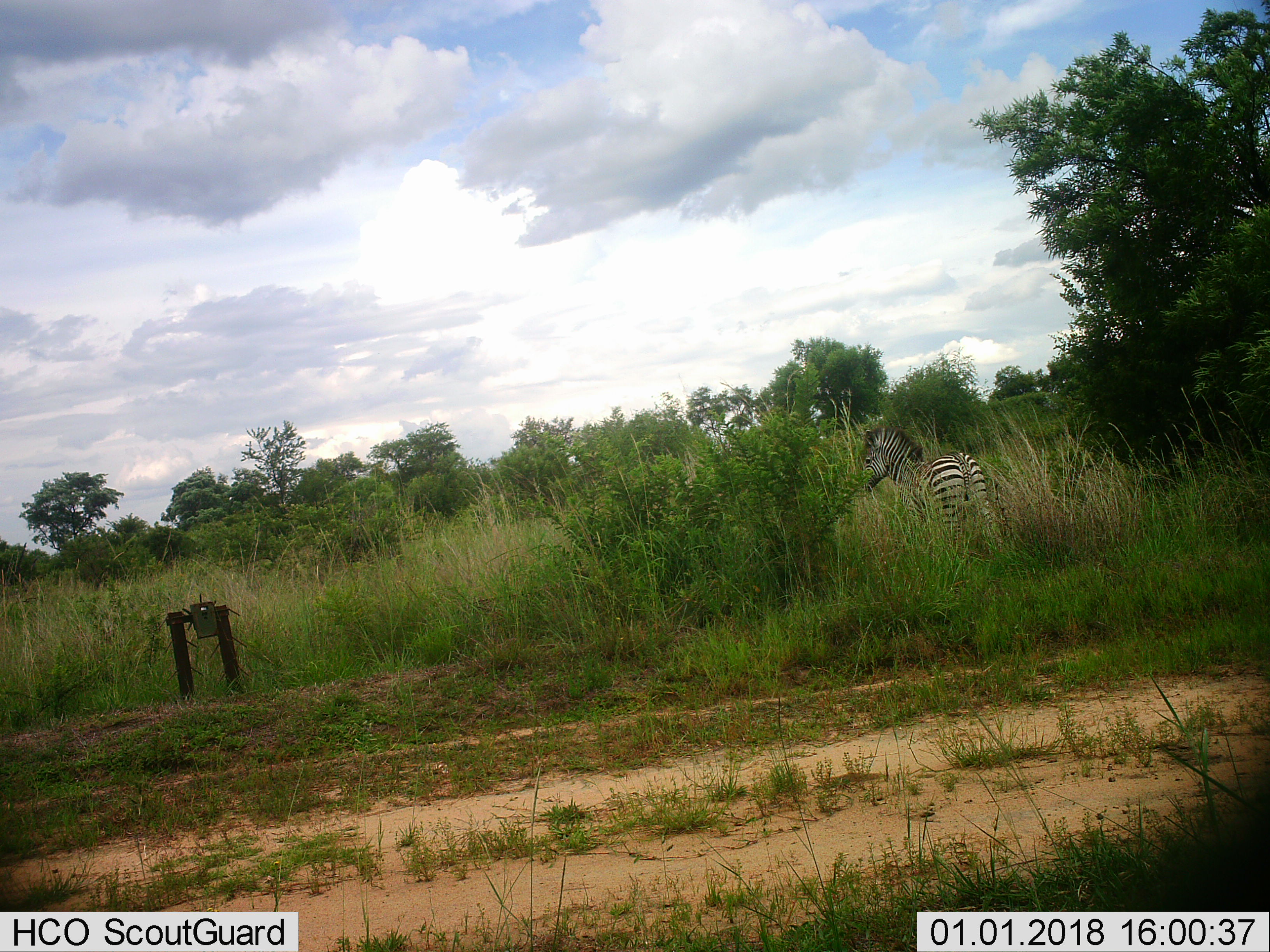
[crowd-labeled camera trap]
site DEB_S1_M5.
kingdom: Animalia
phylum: Chordata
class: Mammalia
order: Perissodactyla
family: Equidae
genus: Equus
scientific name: Equus quagga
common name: plains zebra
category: zebraplains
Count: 1.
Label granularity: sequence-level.